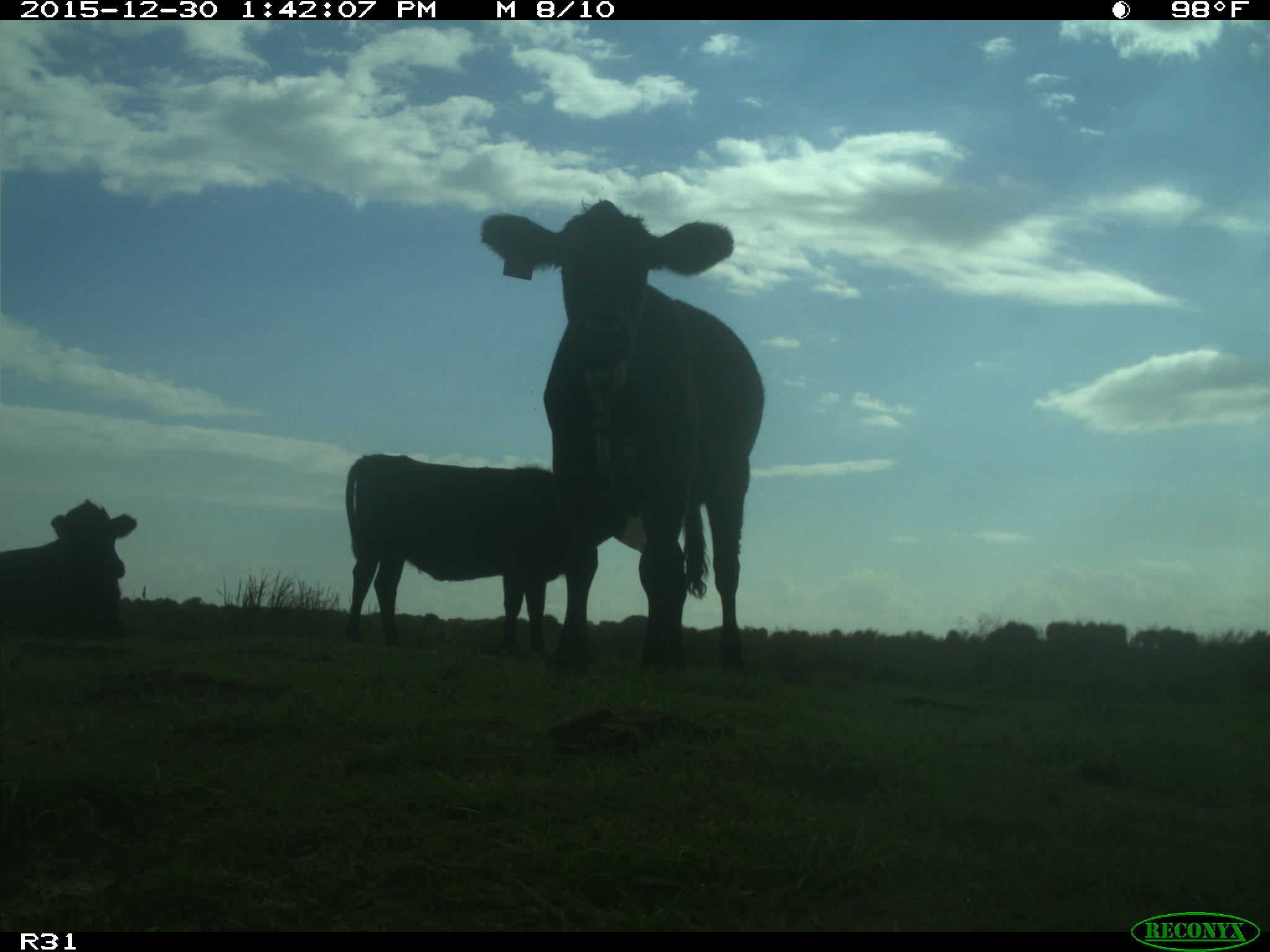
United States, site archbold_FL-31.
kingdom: Animalia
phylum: Chordata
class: Mammalia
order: Artiodactyla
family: Bovidae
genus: Bos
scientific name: Bos taurus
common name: domestic cow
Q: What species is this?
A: Bos taurus (domestic cow).